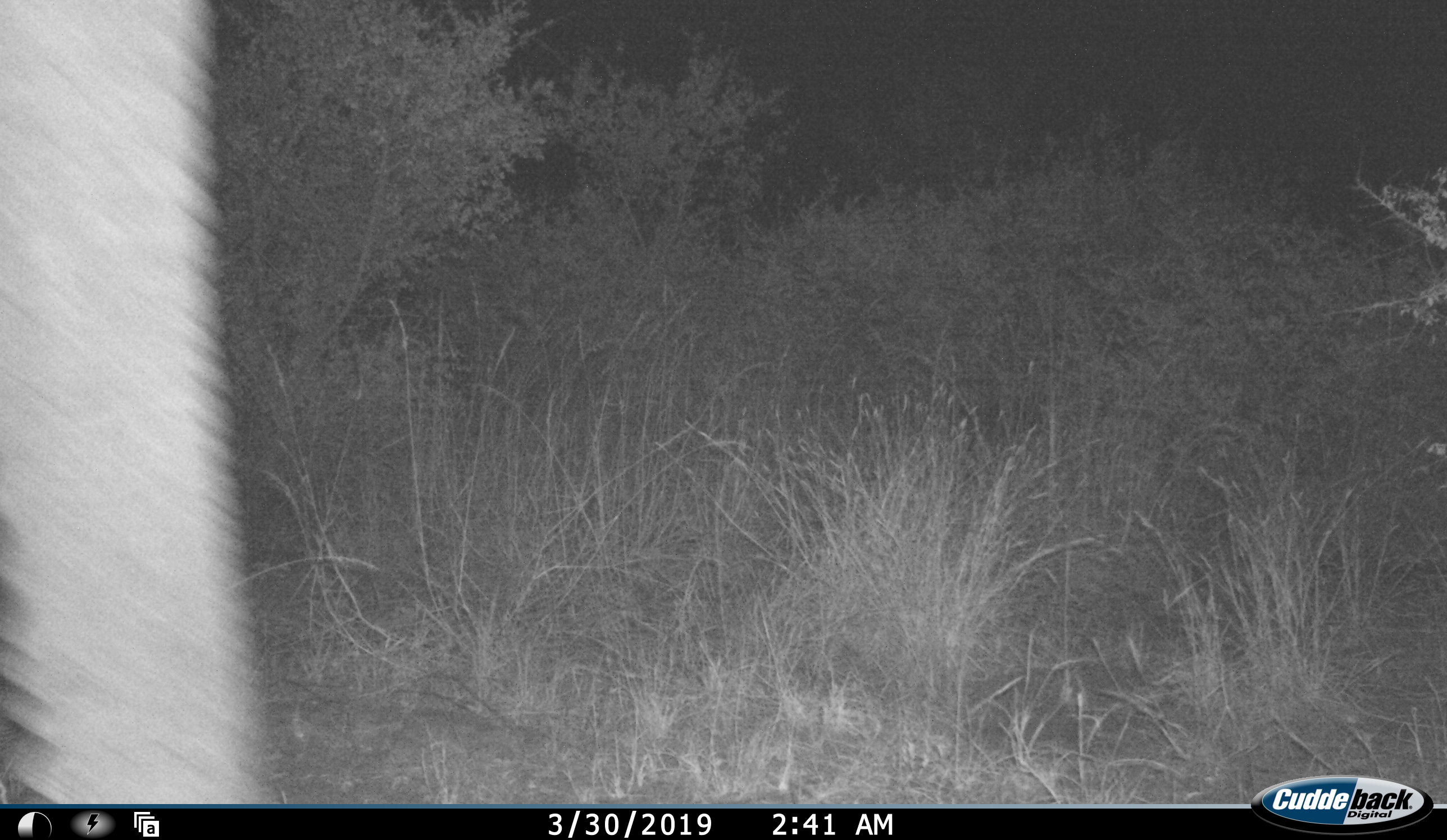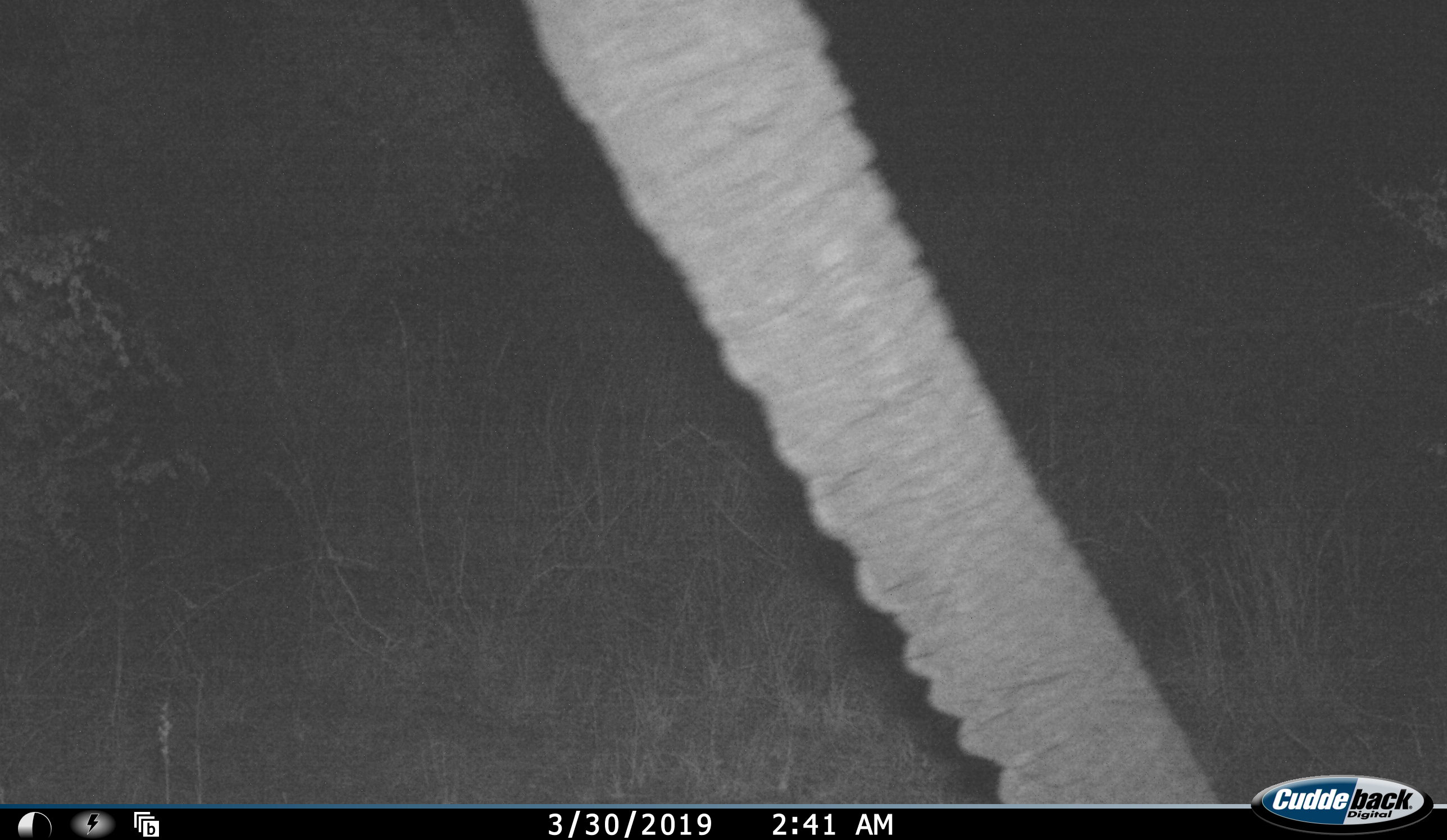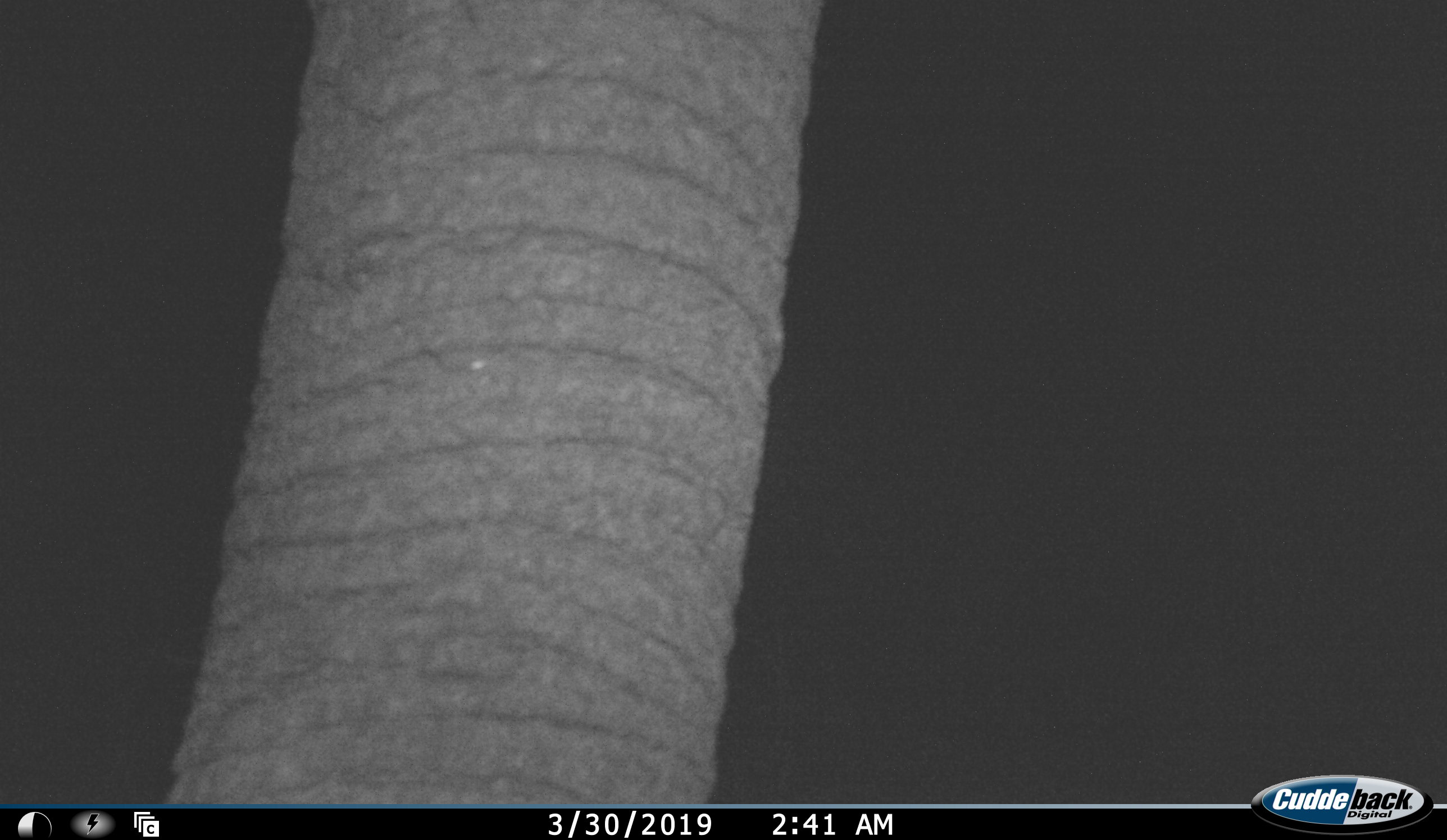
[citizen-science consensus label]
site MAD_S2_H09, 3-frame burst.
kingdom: Animalia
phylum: Chordata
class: Mammalia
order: Proboscidea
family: Elephantidae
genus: Loxodonta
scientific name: Loxodonta africana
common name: african bush elephant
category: elephant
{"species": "elephant (african bush elephant) (Loxodonta africana)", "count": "1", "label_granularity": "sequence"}